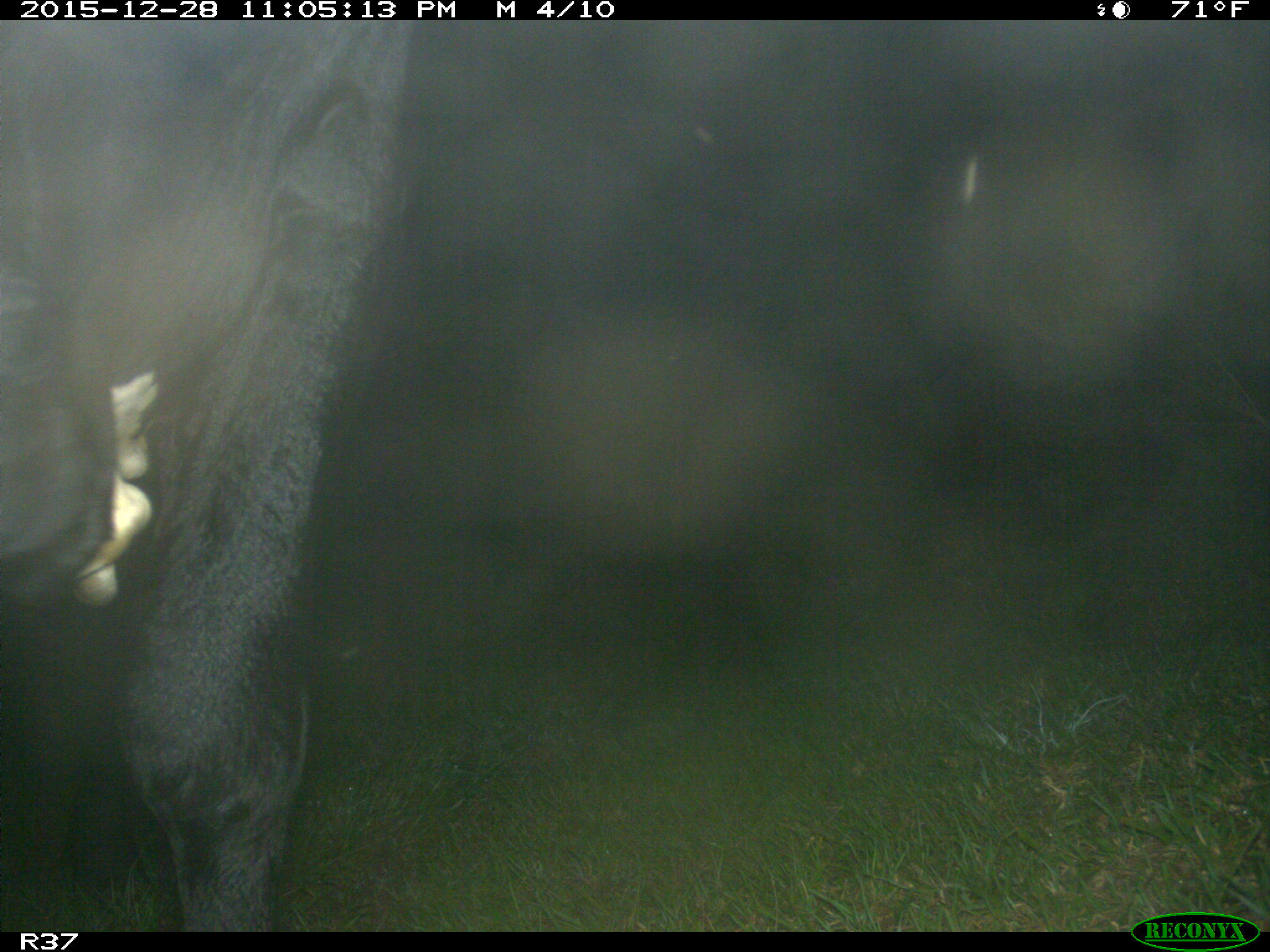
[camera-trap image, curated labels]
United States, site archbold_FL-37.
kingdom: Animalia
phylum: Chordata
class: Mammalia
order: Artiodactyla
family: Bovidae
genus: Bos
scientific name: Bos taurus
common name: domestic cow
Bos taurus (domestic cow).